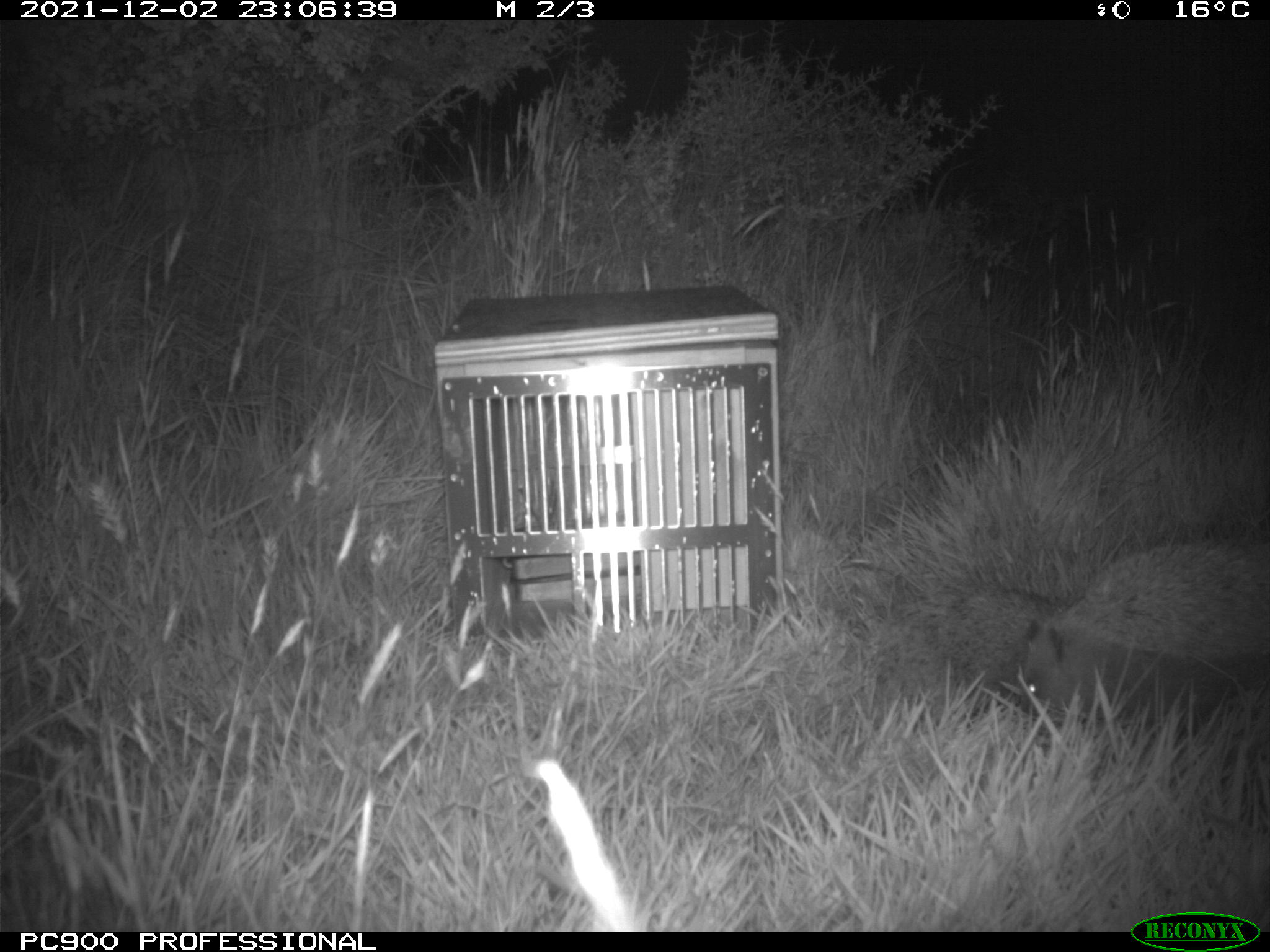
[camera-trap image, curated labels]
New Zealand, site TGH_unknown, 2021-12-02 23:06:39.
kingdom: Animalia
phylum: Chordata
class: Mammalia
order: Eulipotyphla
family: Erinaceidae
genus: Erinaceus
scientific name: Erinaceus europaeus europaeus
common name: european hedgehog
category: hedgehog